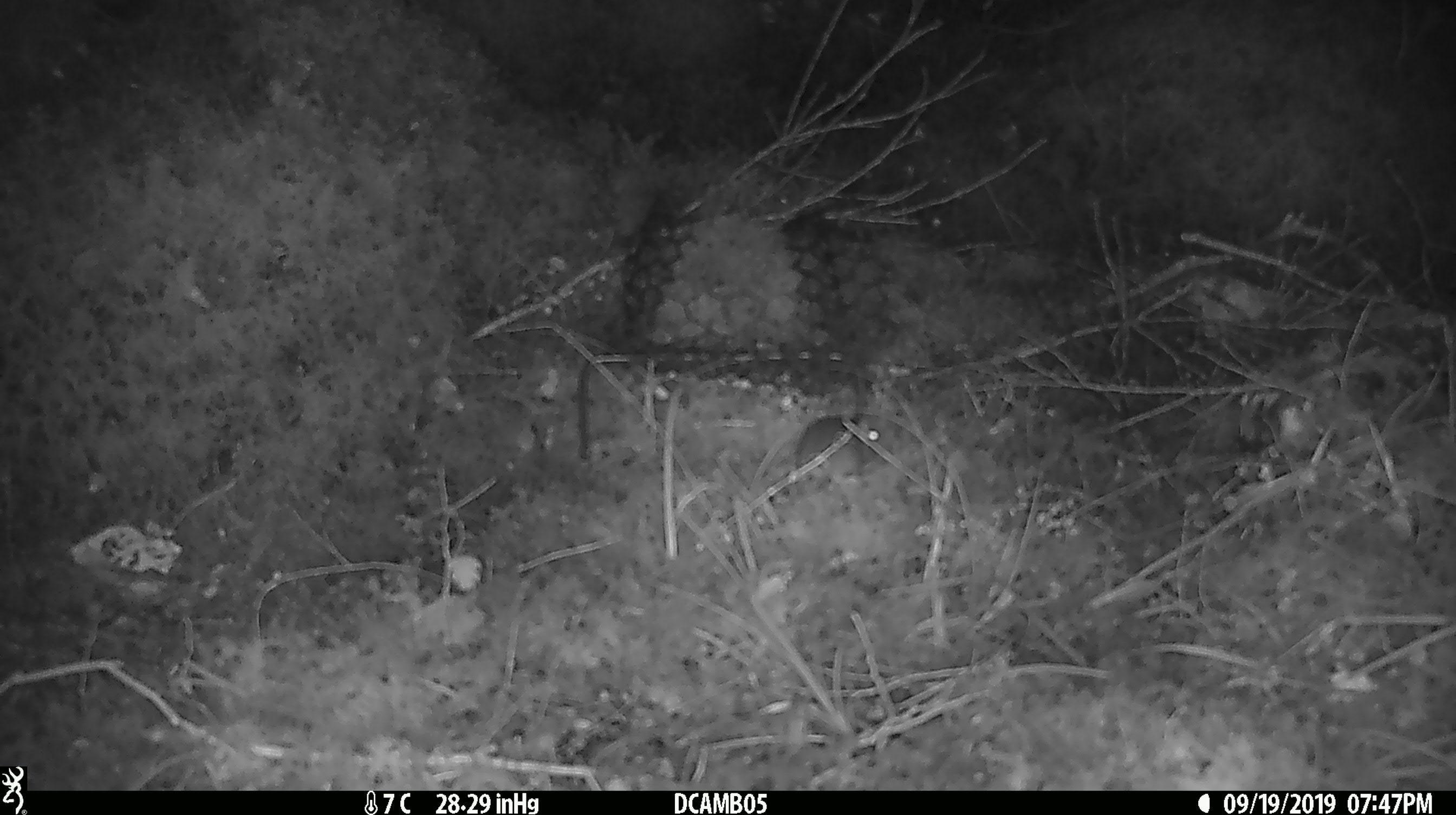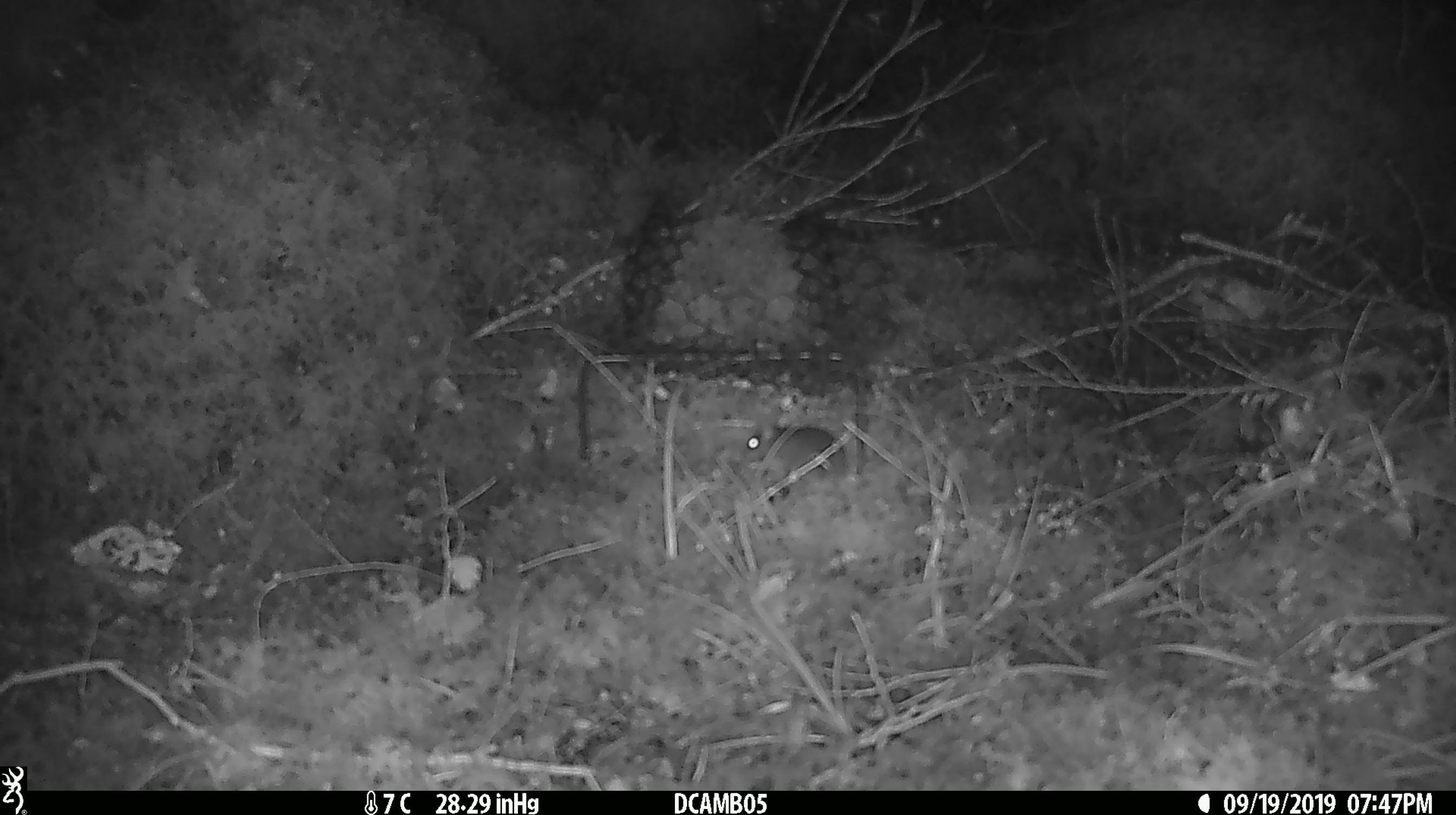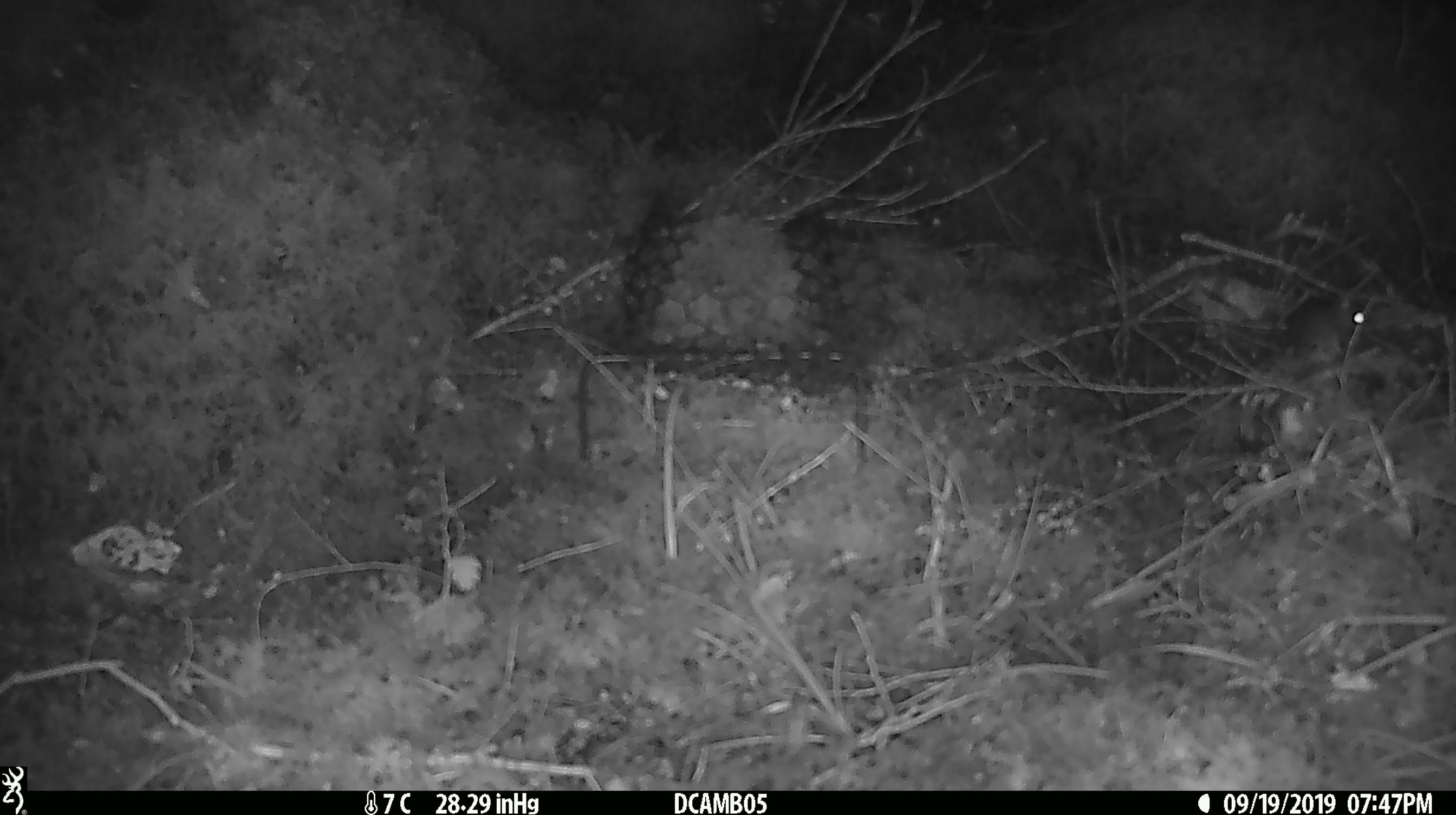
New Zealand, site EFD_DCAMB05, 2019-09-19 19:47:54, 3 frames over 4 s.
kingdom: Animalia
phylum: Chordata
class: Mammalia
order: Rodentia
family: Muridae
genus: Mus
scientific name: Mus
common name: mouse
Mouse (Mus).